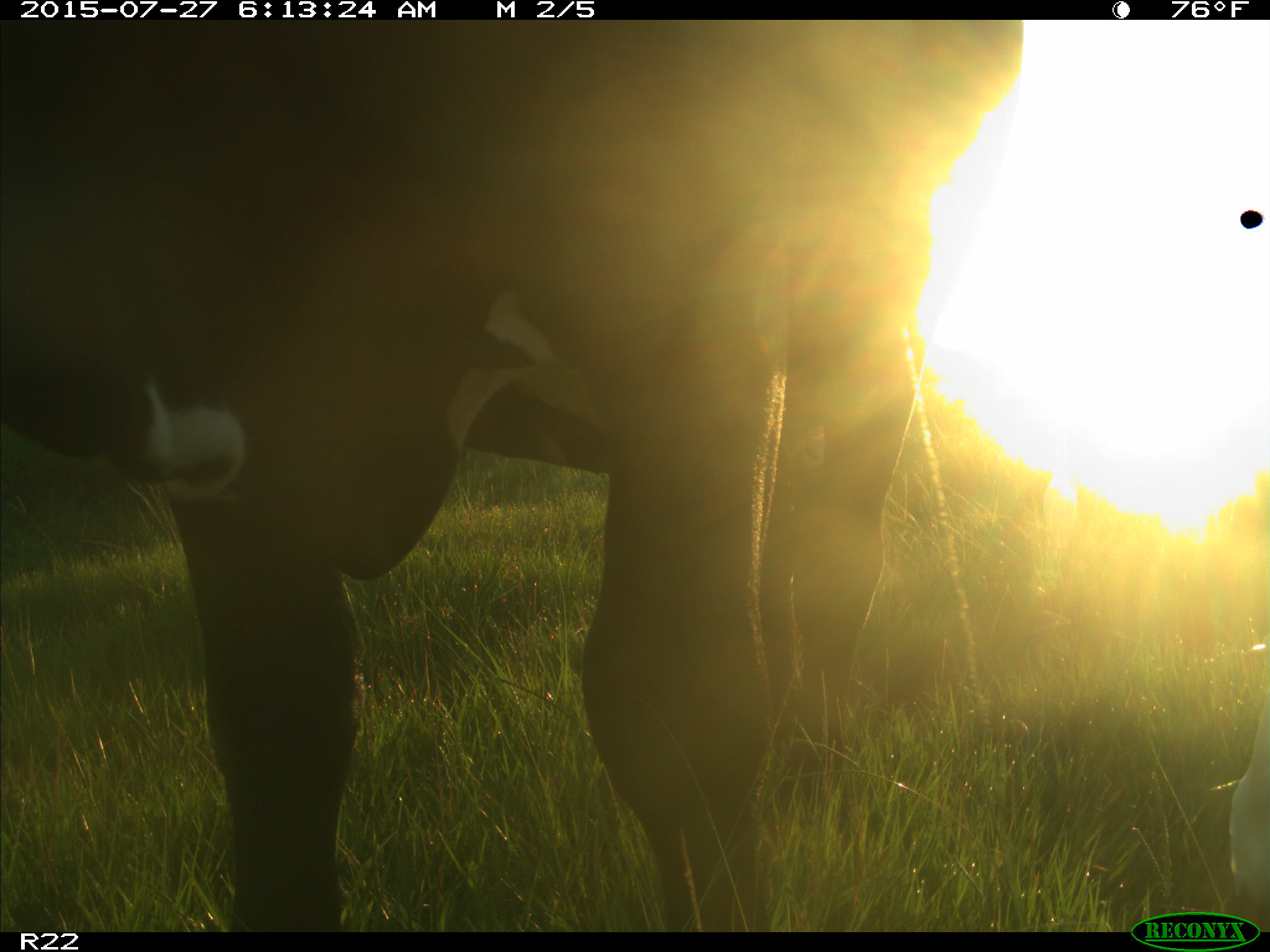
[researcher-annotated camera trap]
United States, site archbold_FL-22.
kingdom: Animalia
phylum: Chordata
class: Mammalia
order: Artiodactyla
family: Bovidae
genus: Bos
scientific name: Bos taurus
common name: domestic cow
Bos taurus (domestic cow).